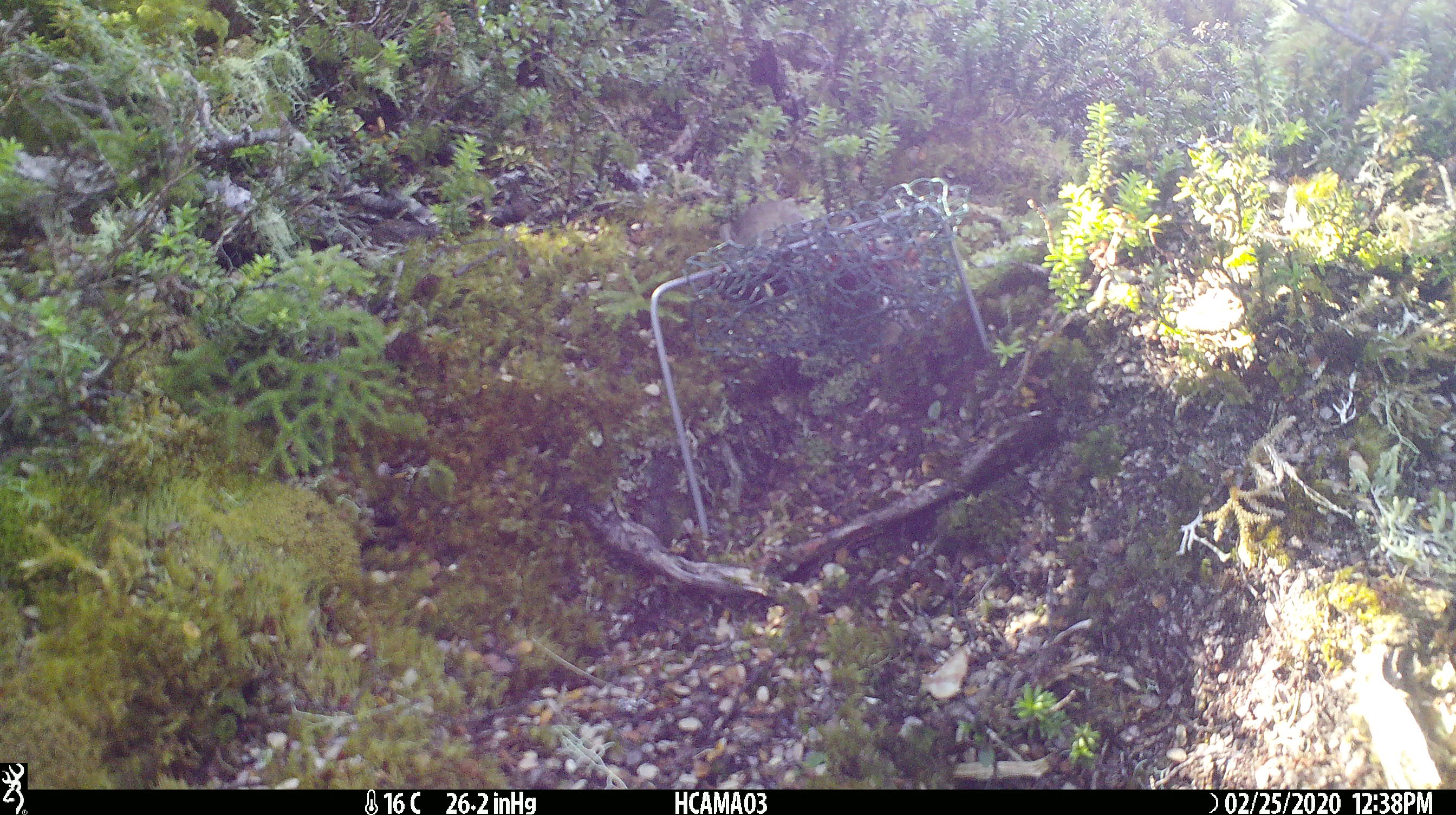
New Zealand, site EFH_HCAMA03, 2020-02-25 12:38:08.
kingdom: Animalia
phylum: Chordata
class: Mammalia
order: Rodentia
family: Muridae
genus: Mus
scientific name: Mus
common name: mouse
Mouse (Mus).